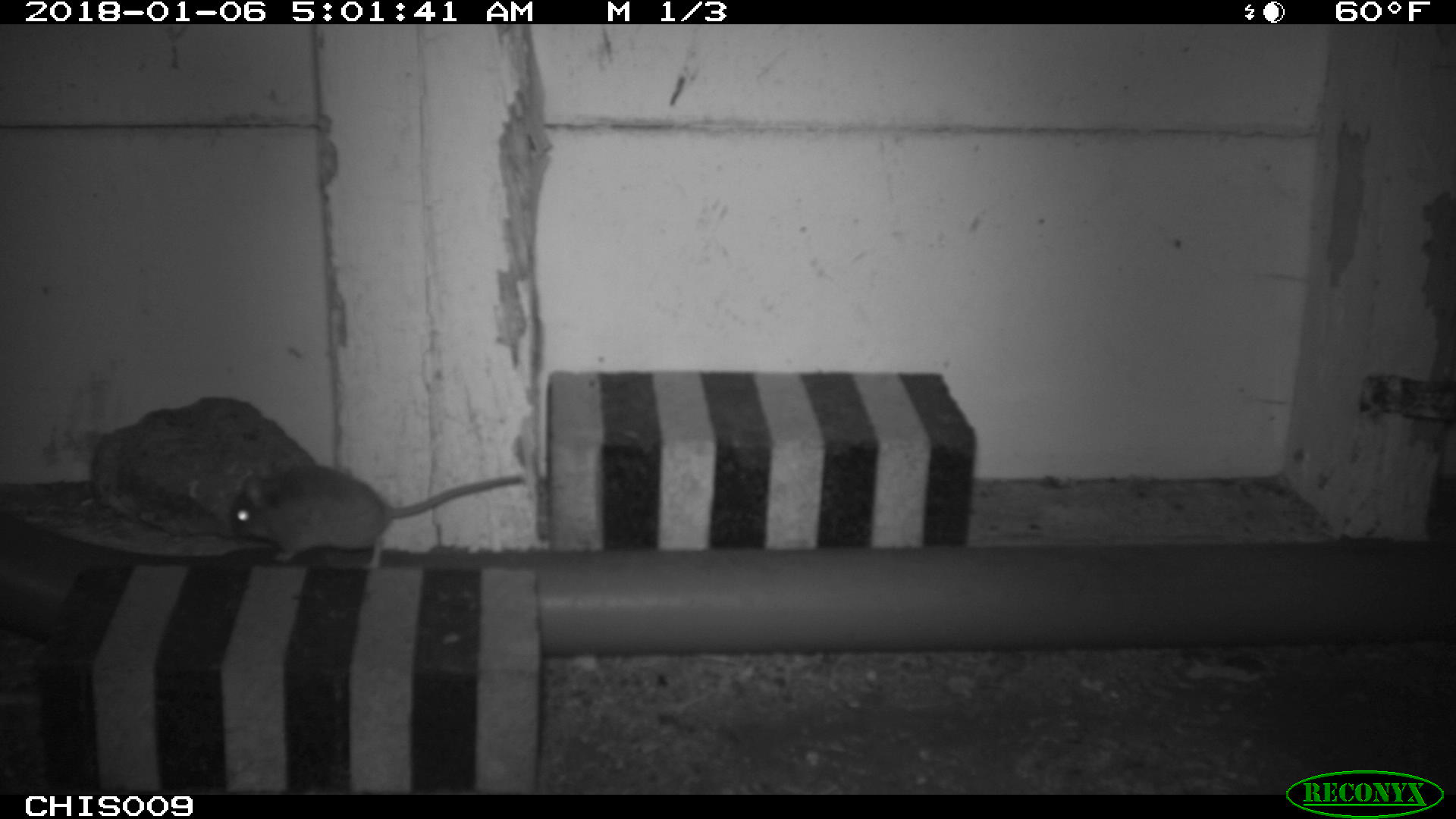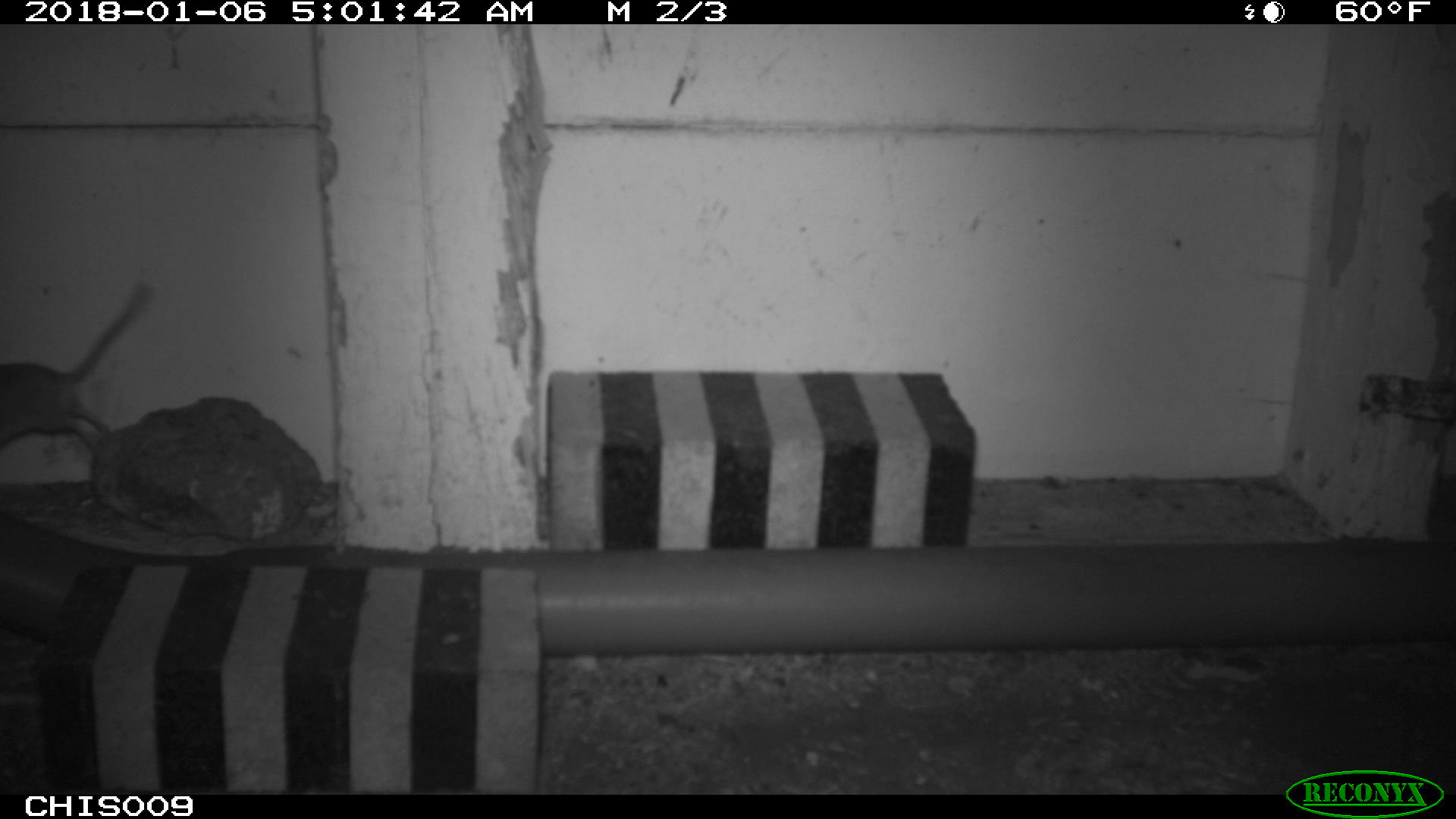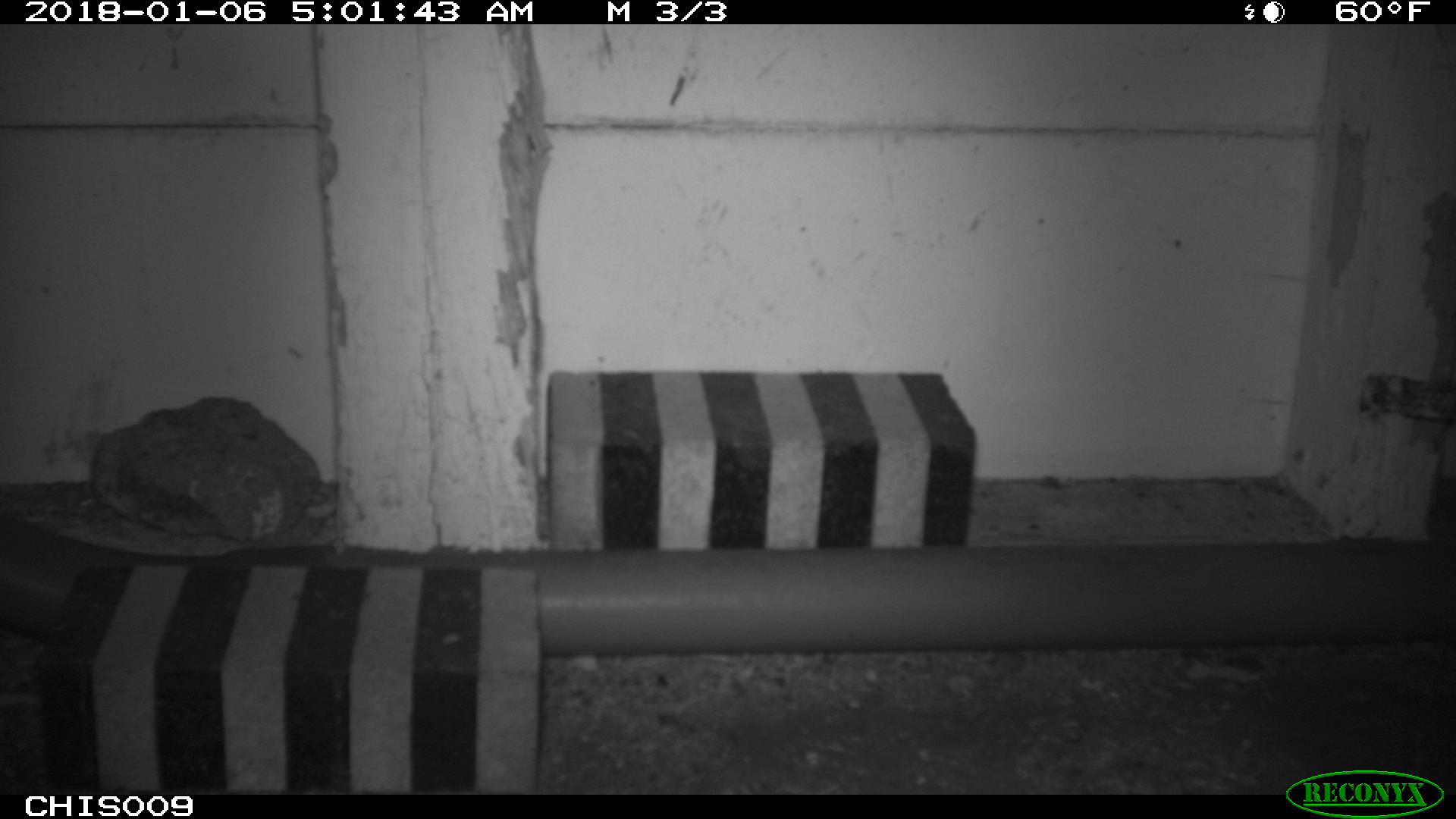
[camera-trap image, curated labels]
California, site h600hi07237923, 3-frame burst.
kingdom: Animalia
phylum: Chordata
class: Mammalia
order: Rodentia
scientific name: Rodentia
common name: rodent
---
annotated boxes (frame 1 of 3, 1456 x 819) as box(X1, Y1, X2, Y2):
rodent: box(225, 464, 526, 569)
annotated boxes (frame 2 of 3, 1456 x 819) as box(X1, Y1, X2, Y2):
rodent: box(0, 280, 149, 454)